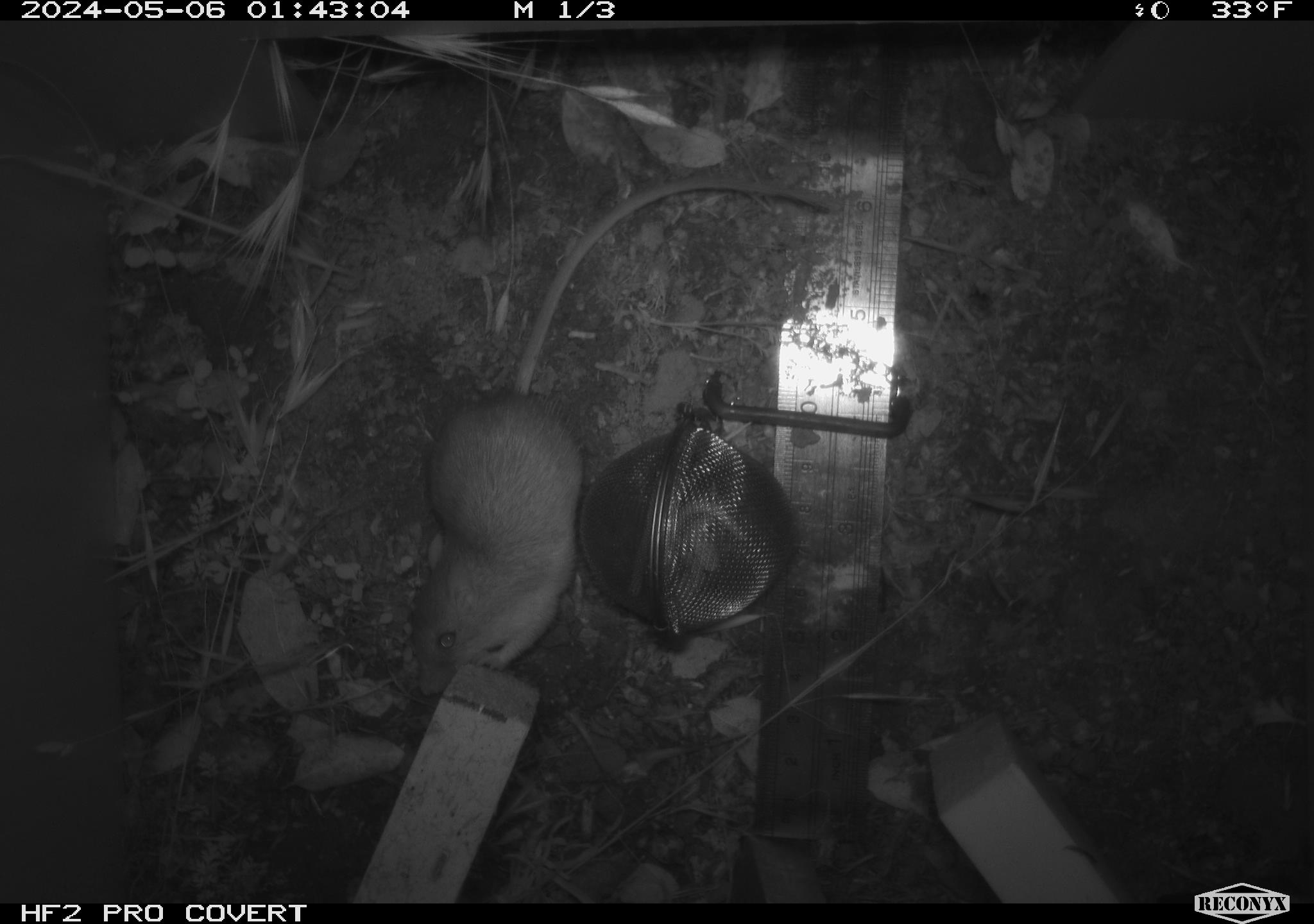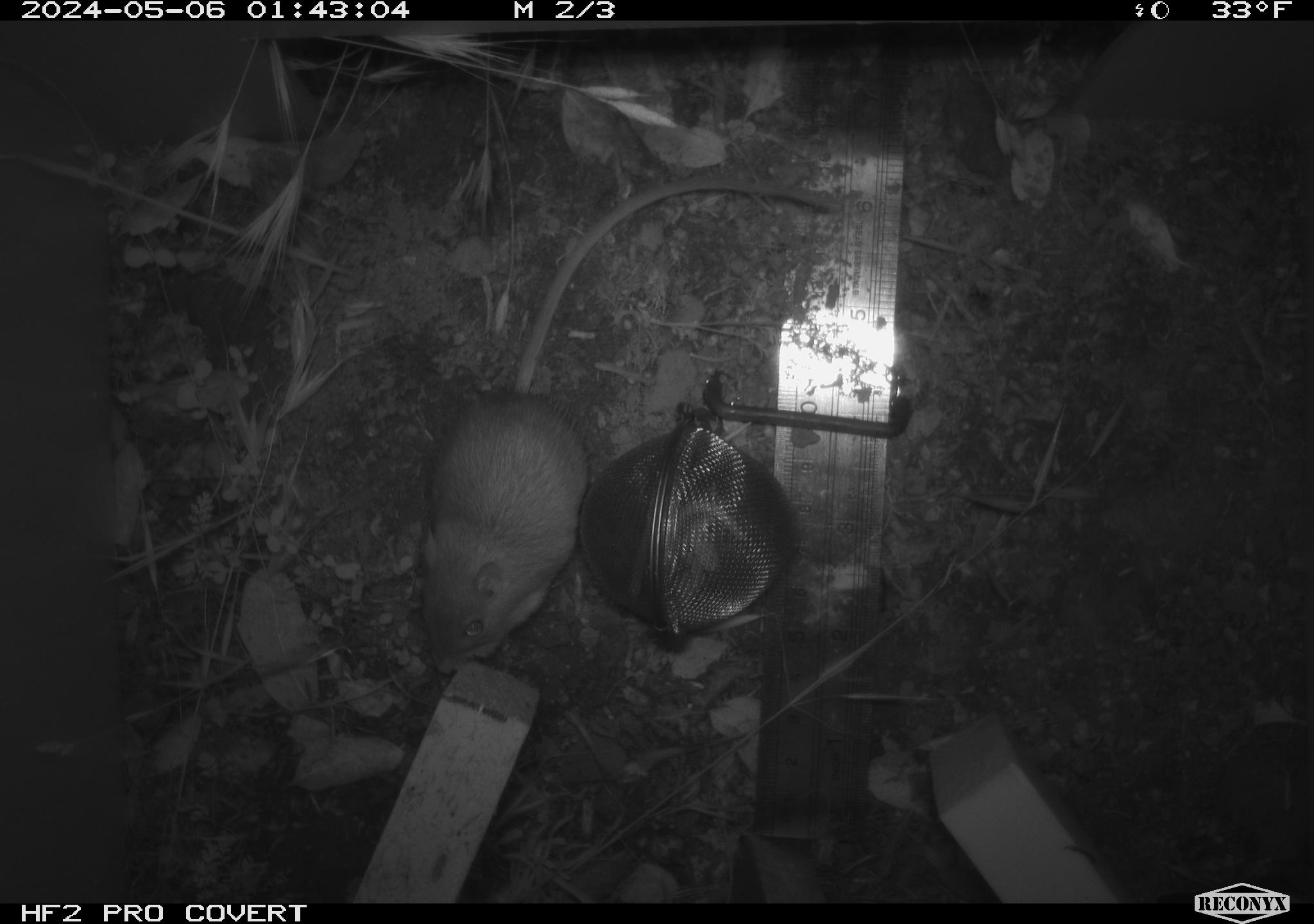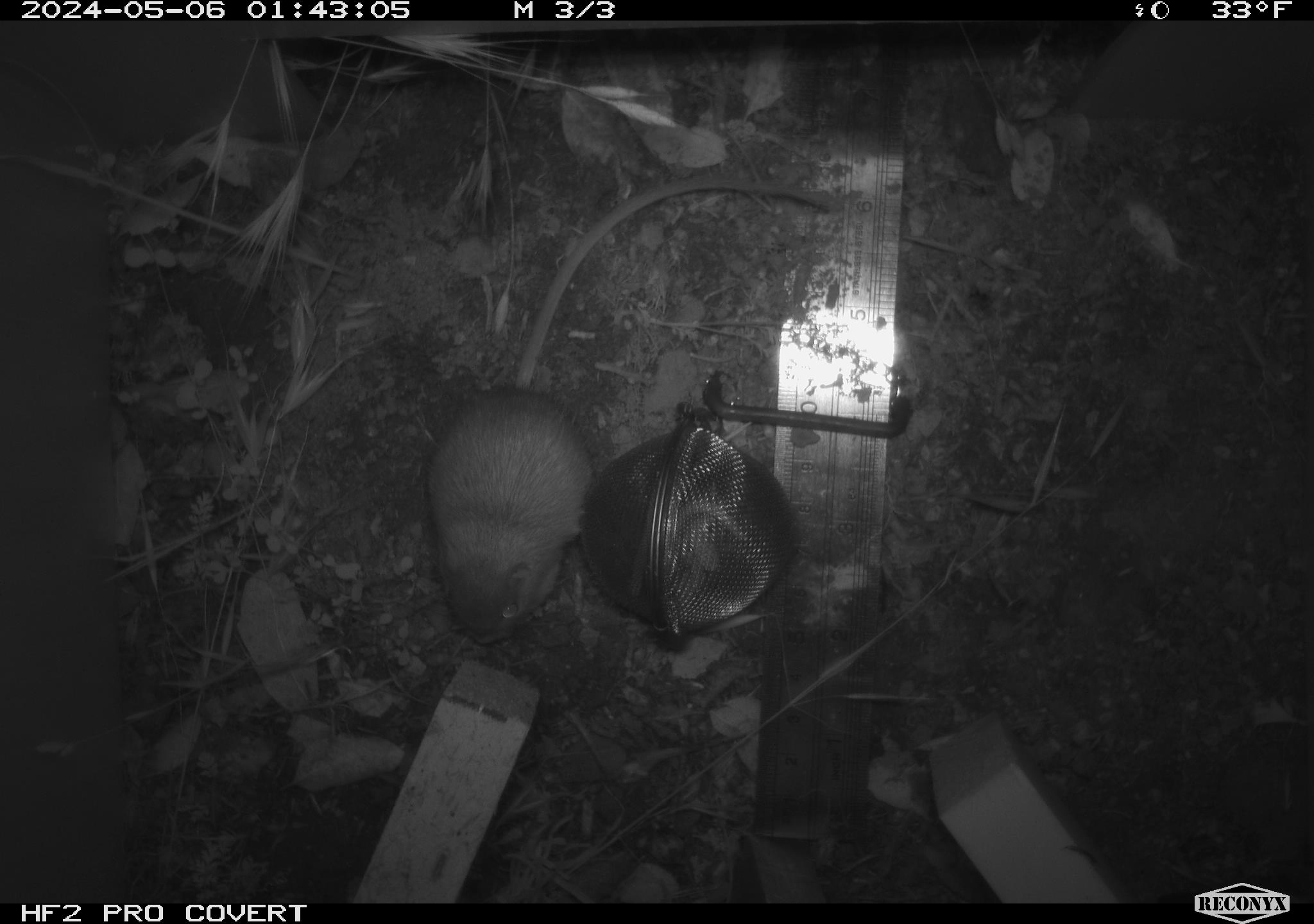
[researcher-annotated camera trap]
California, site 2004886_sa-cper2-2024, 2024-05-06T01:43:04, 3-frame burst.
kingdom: Animalia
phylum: Chordata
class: Mammalia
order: Rodentia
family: Heteromyidae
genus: Dipodomys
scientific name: Dipodomys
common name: kangaroo rats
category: dipodomys species